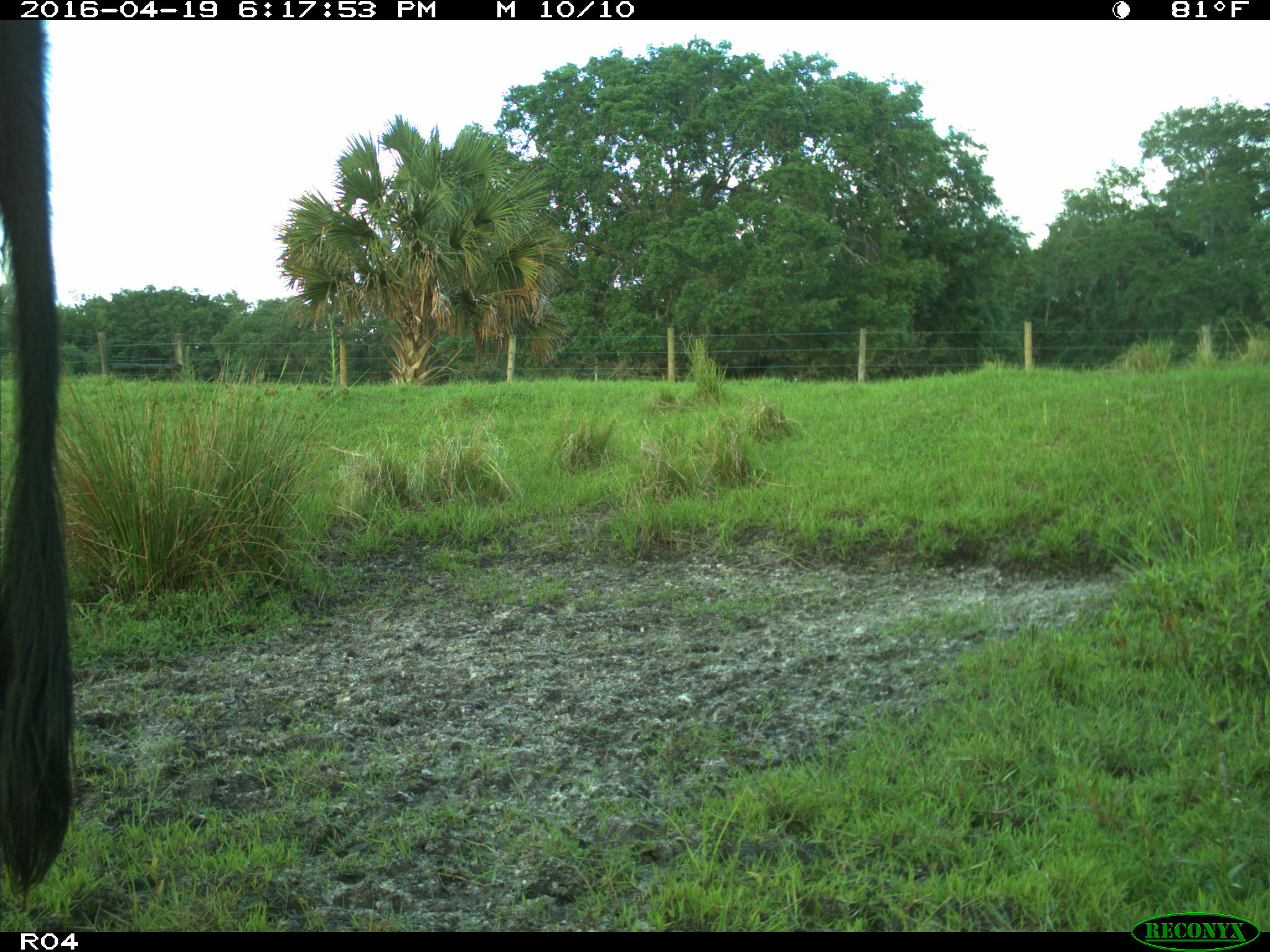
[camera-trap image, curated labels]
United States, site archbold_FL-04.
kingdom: Animalia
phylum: Chordata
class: Mammalia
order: Artiodactyla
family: Bovidae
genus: Bos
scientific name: Bos taurus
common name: domestic cow